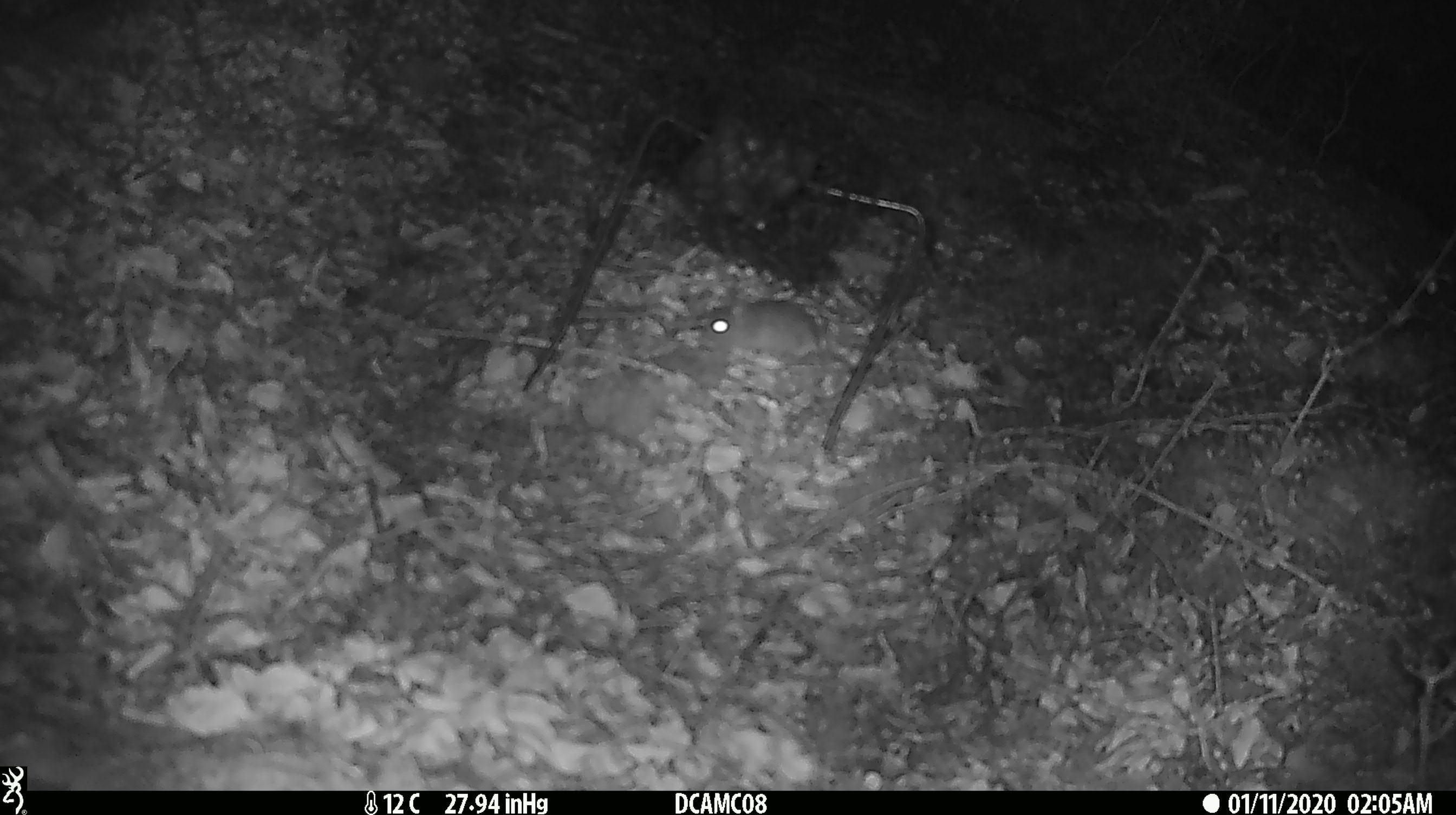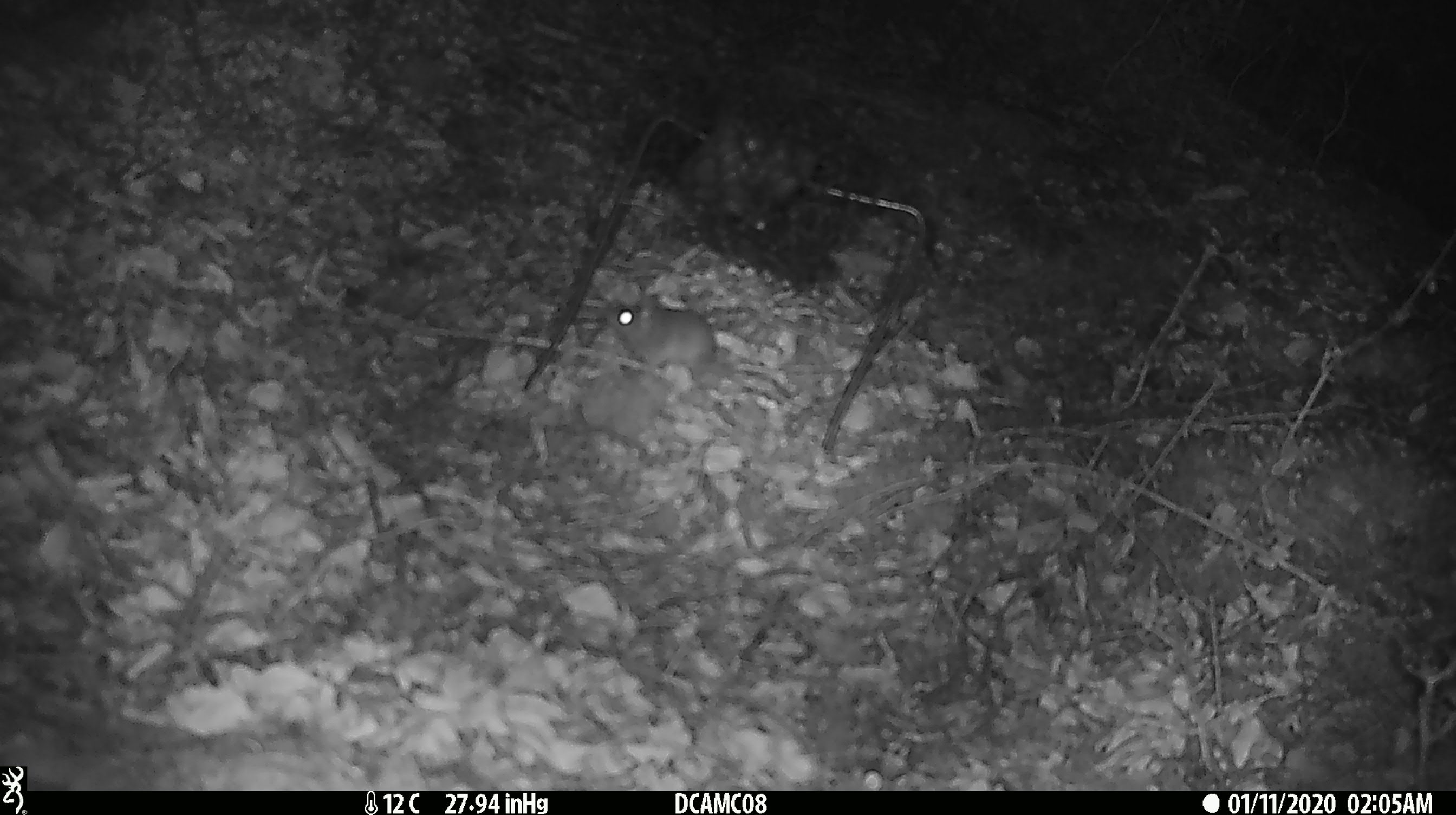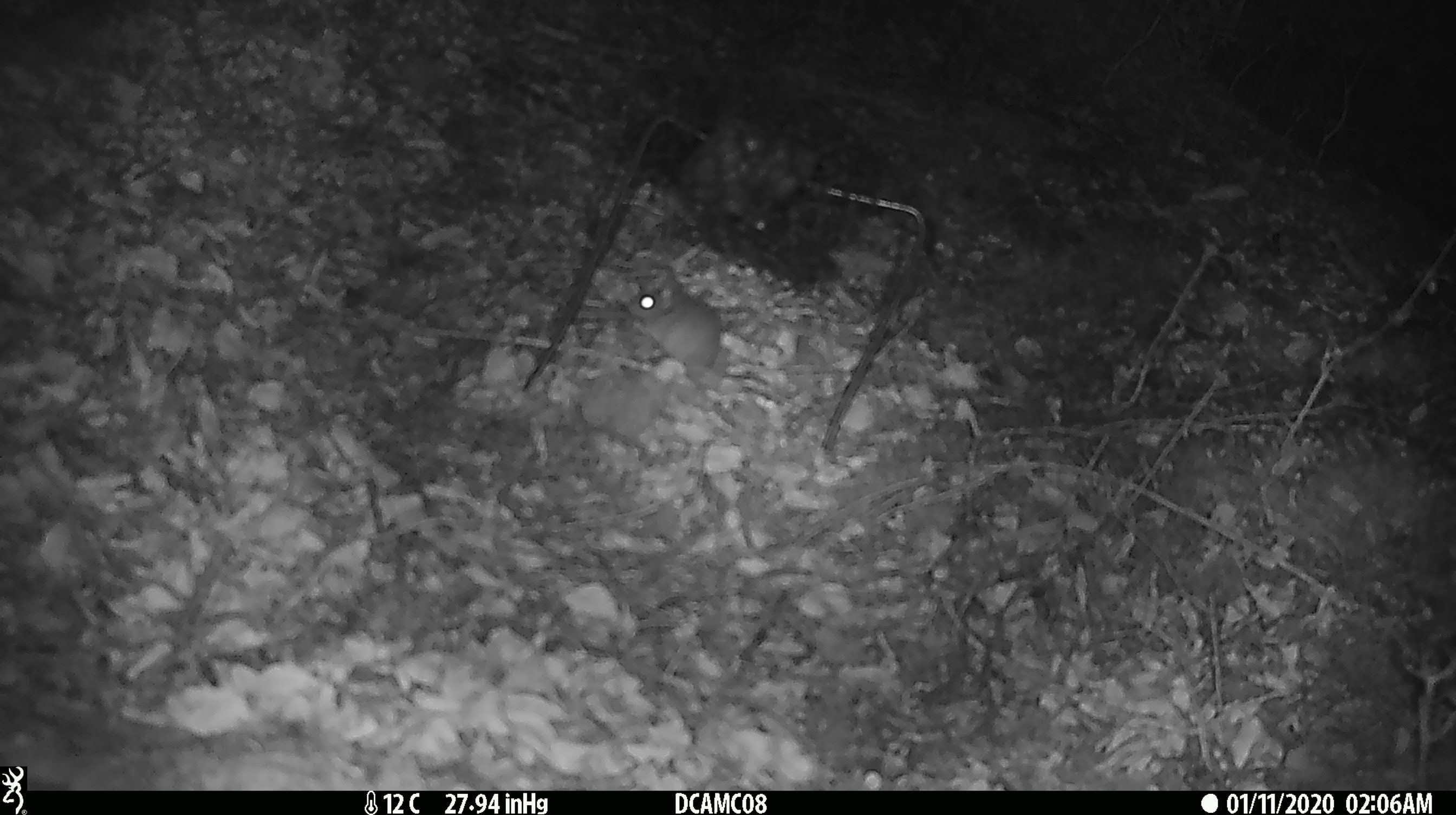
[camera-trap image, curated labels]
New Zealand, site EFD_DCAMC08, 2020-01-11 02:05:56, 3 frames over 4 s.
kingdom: Animalia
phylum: Chordata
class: Mammalia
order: Rodentia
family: Muridae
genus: Mus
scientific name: Mus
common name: mouse